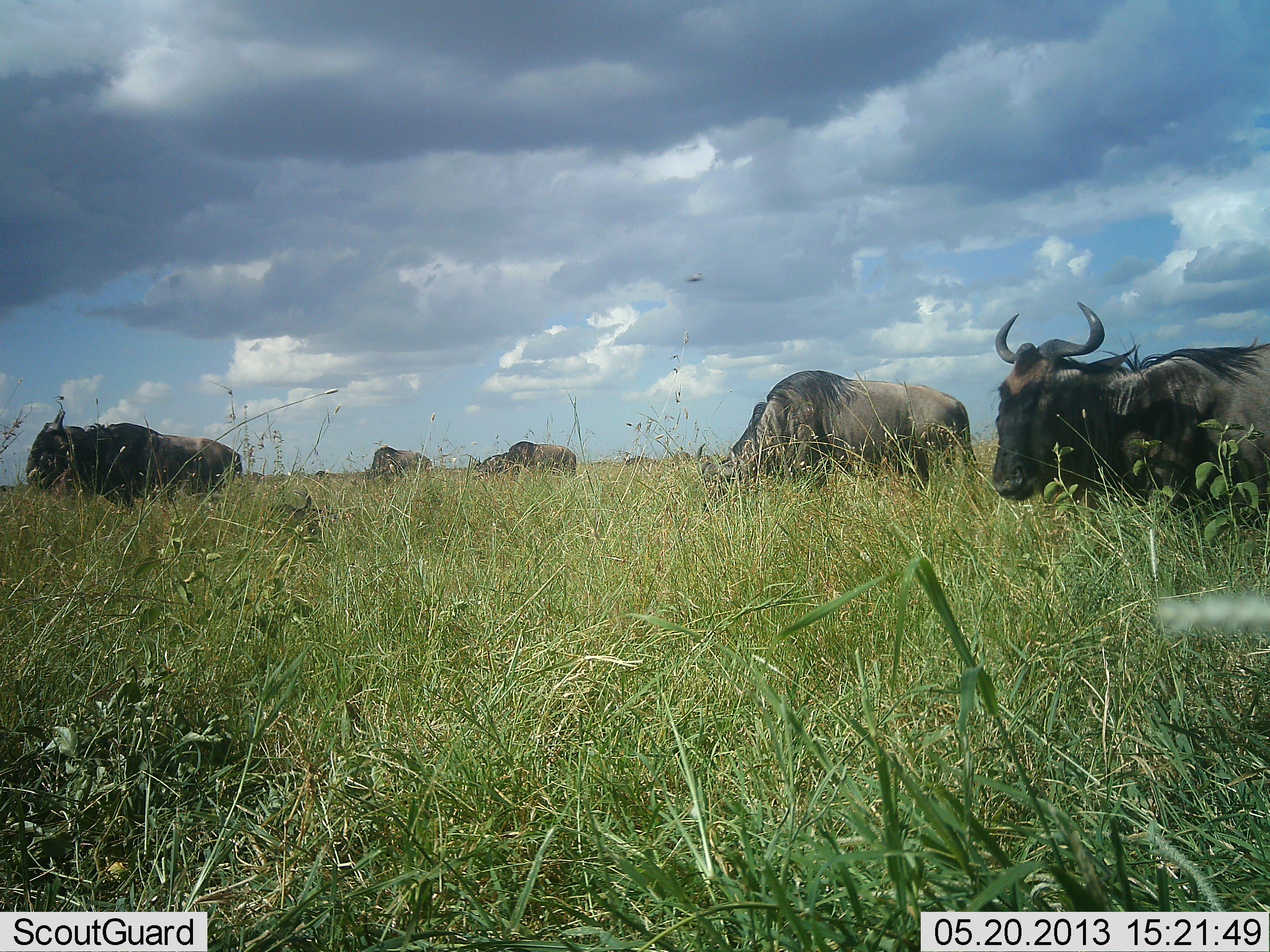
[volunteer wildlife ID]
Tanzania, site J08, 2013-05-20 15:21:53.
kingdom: Animalia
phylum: Chordata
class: Mammalia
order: Artiodactyla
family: Bovidae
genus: Connochaetes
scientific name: Connochaetes taurinus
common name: blue wildebeest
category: wildebeest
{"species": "wildebeest (blue wildebeest) (Connochaetes taurinus)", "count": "6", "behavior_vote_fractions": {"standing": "100%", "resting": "0%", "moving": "20%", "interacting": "0%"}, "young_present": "0%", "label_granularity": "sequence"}